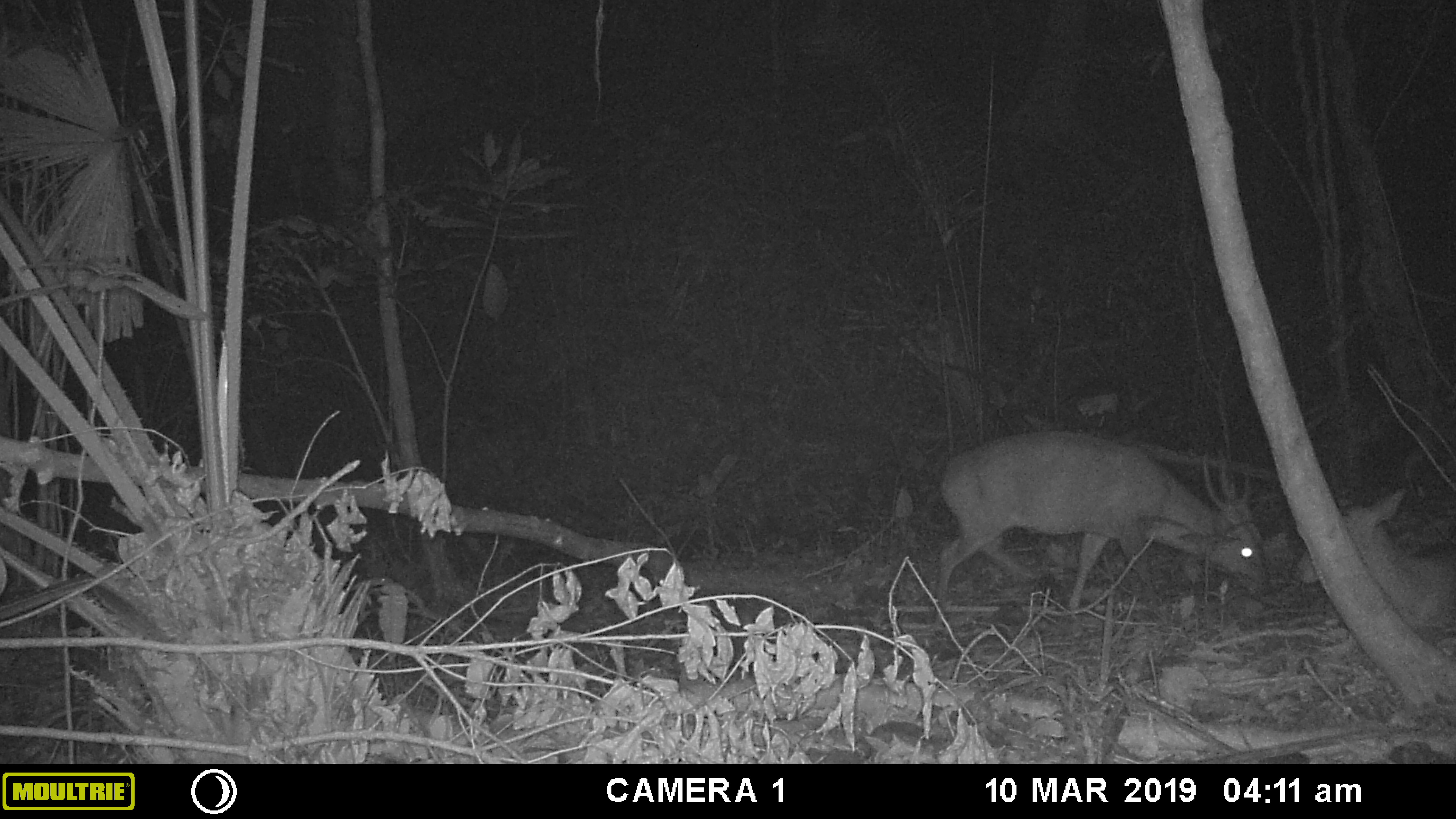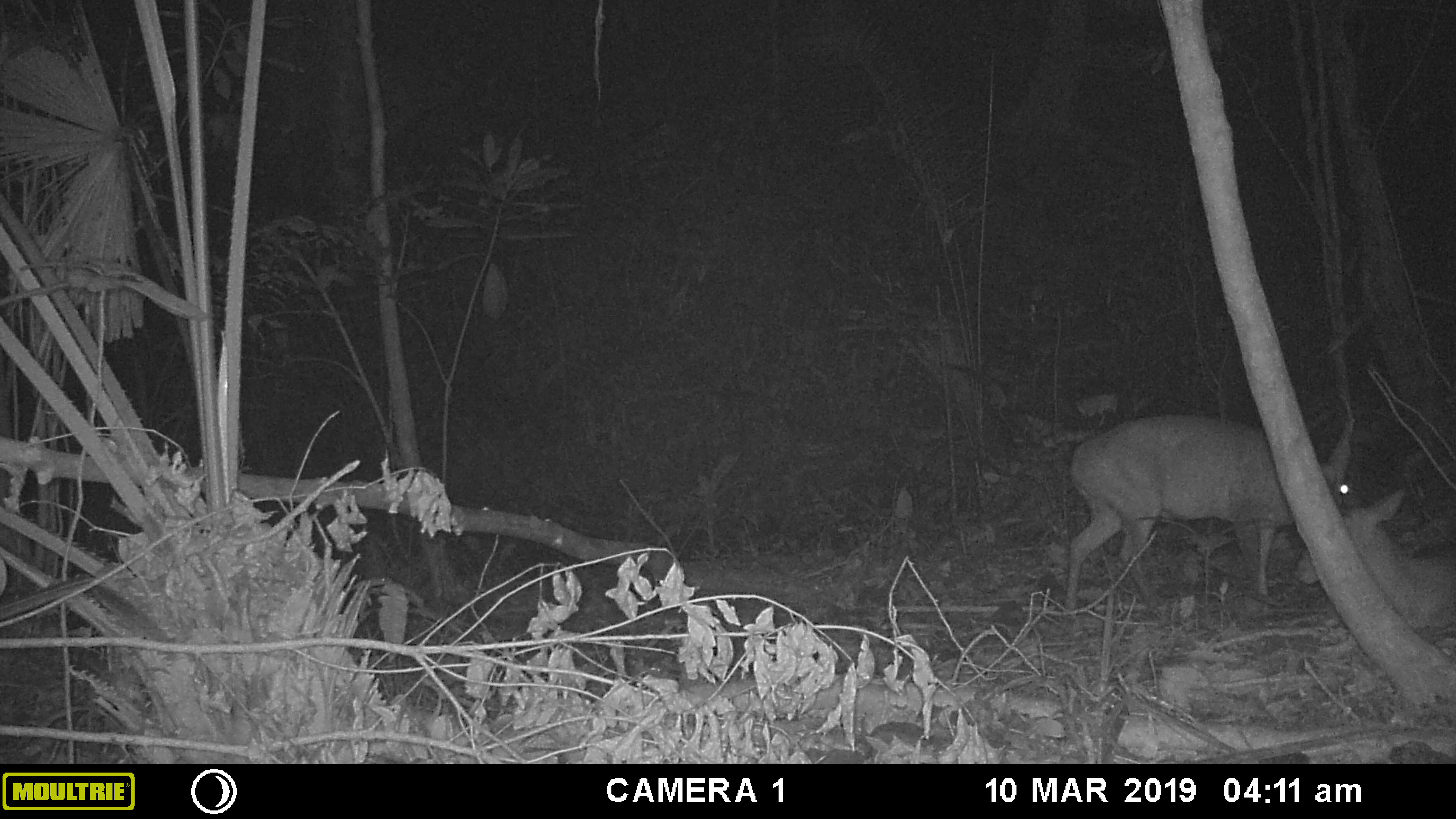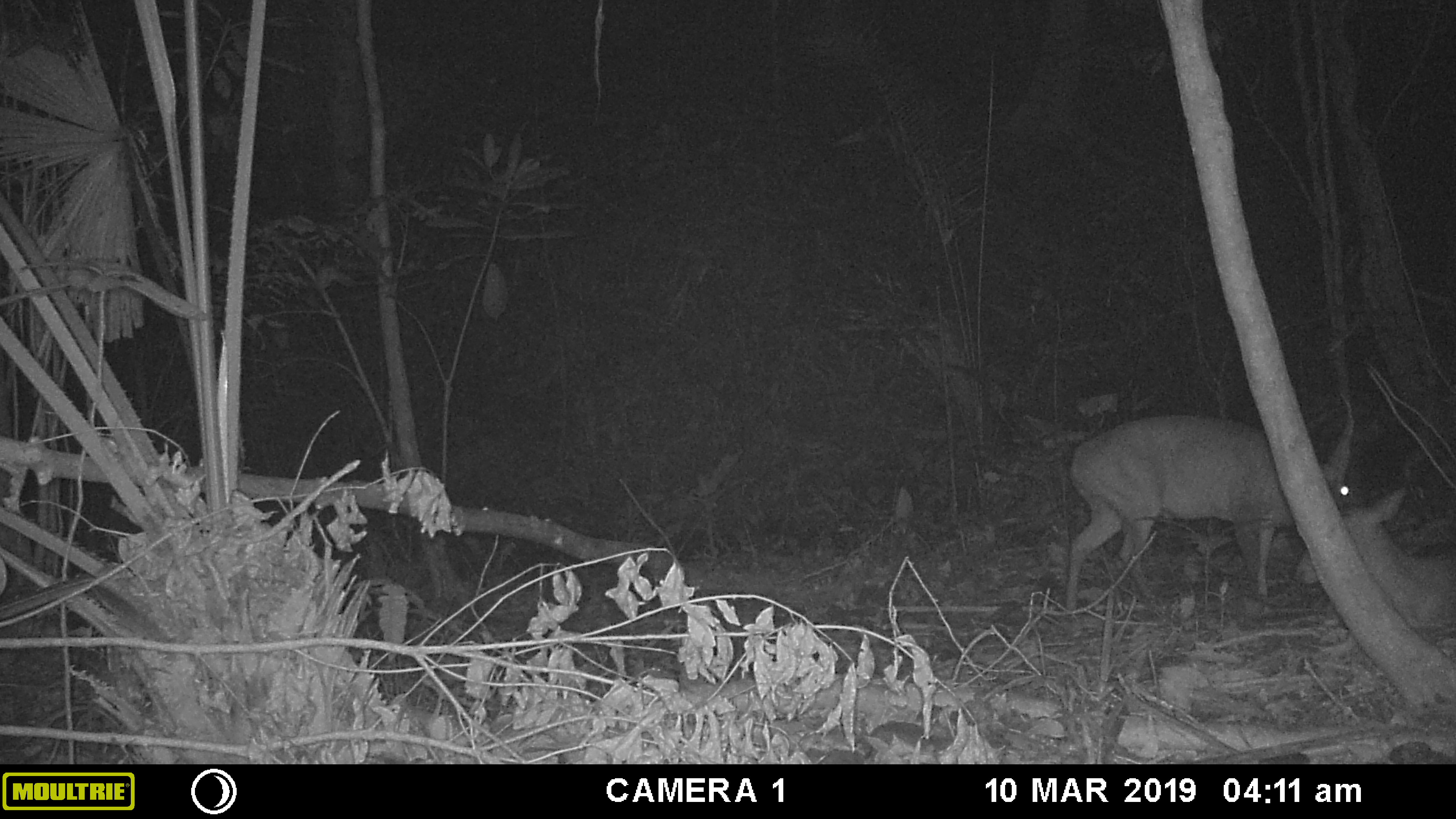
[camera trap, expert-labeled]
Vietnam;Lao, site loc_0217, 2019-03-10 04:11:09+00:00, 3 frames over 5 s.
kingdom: Animalia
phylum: Chordata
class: Mammalia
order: Artiodactyla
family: Cervidae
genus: Muntiacus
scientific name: Muntiacus vuquangensis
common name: large-antlered muntjac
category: large antlered muntjac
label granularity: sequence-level